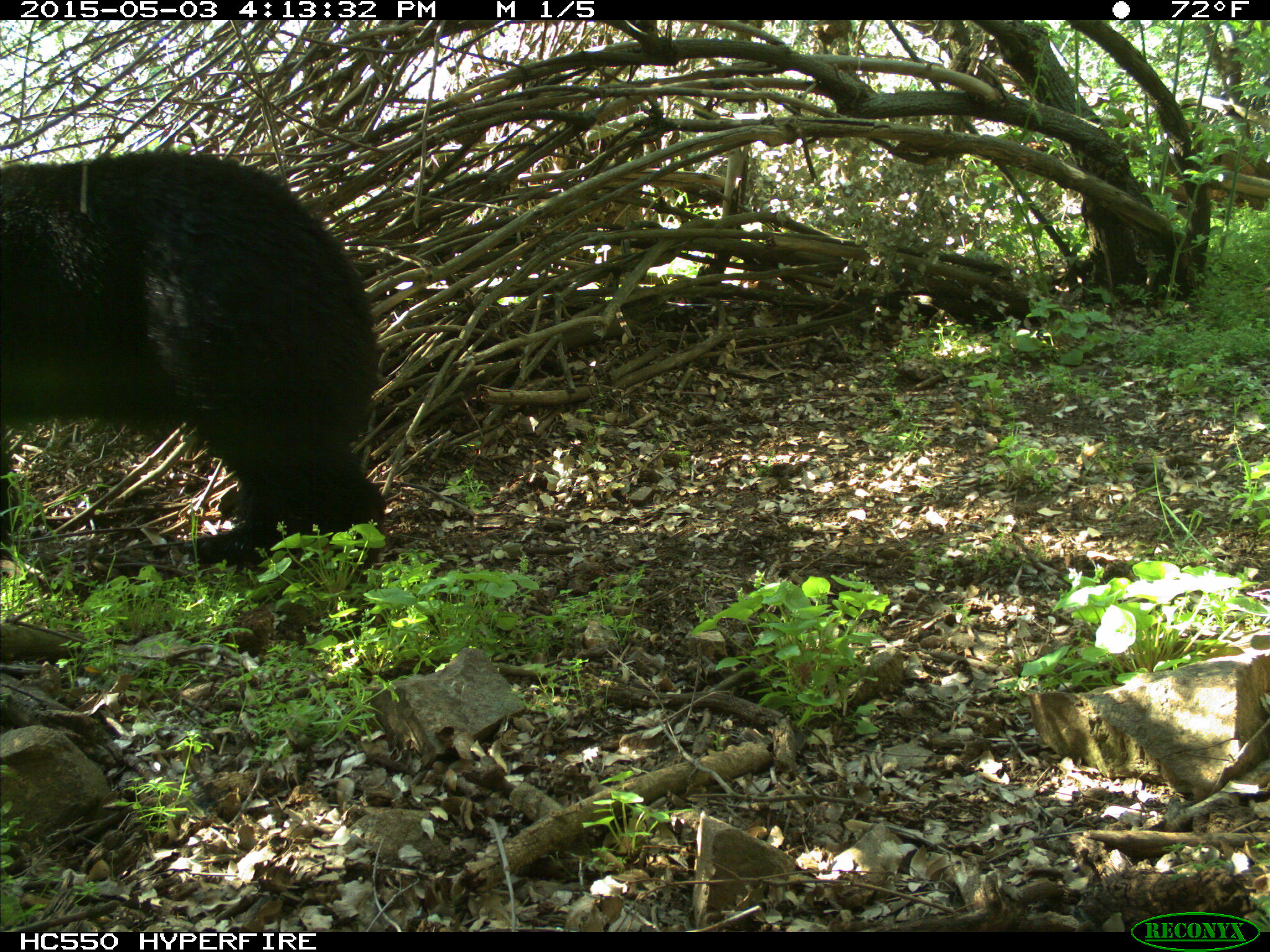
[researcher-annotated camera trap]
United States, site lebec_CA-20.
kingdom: Animalia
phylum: Chordata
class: Mammalia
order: Carnivora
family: Ursidae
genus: Ursus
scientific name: Ursus americanus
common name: american black bear